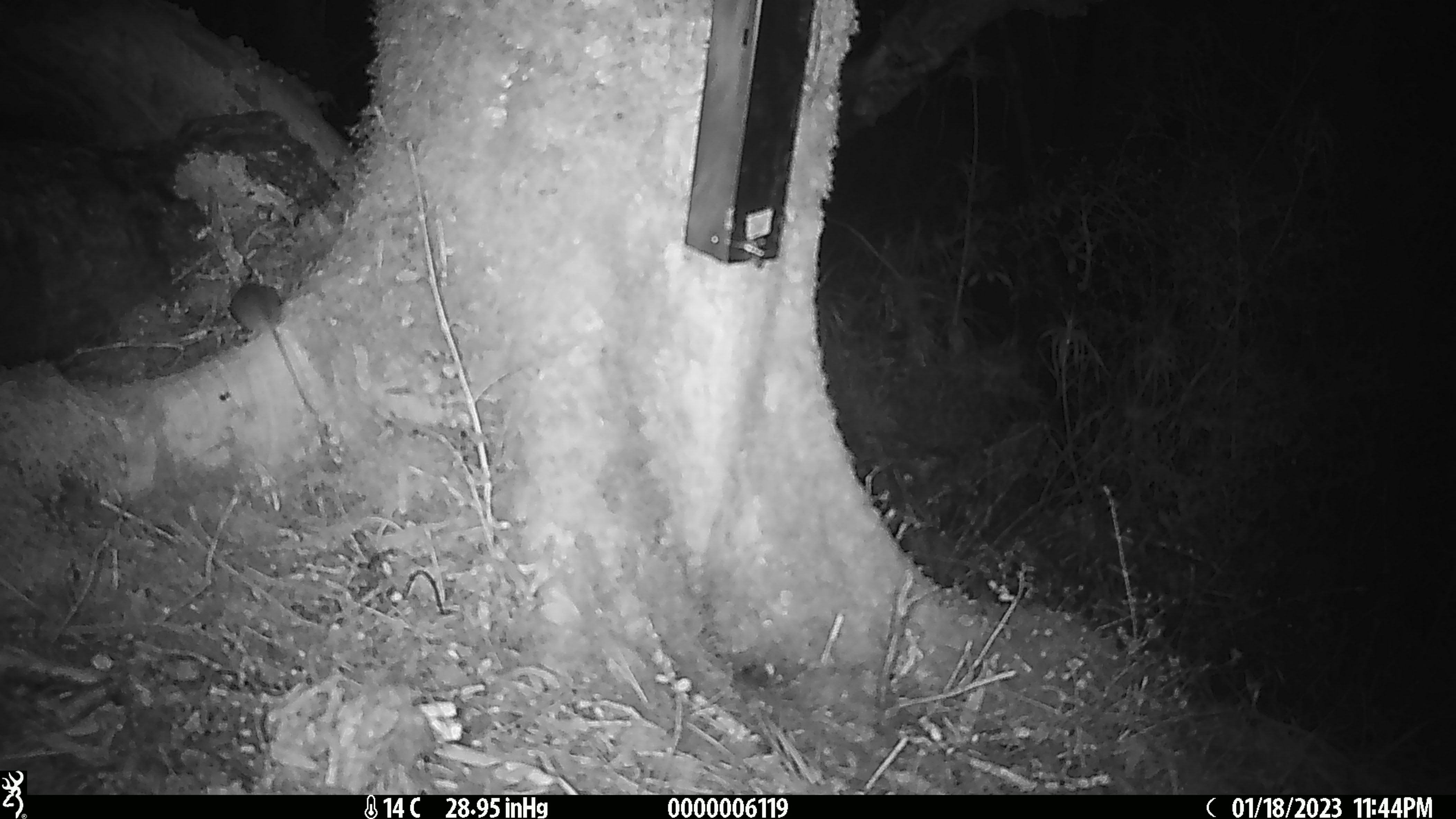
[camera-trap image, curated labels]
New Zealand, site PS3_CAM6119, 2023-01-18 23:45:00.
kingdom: Animalia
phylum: Chordata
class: Mammalia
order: Rodentia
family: Muridae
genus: Mus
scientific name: Mus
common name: mouse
Mouse (Mus).